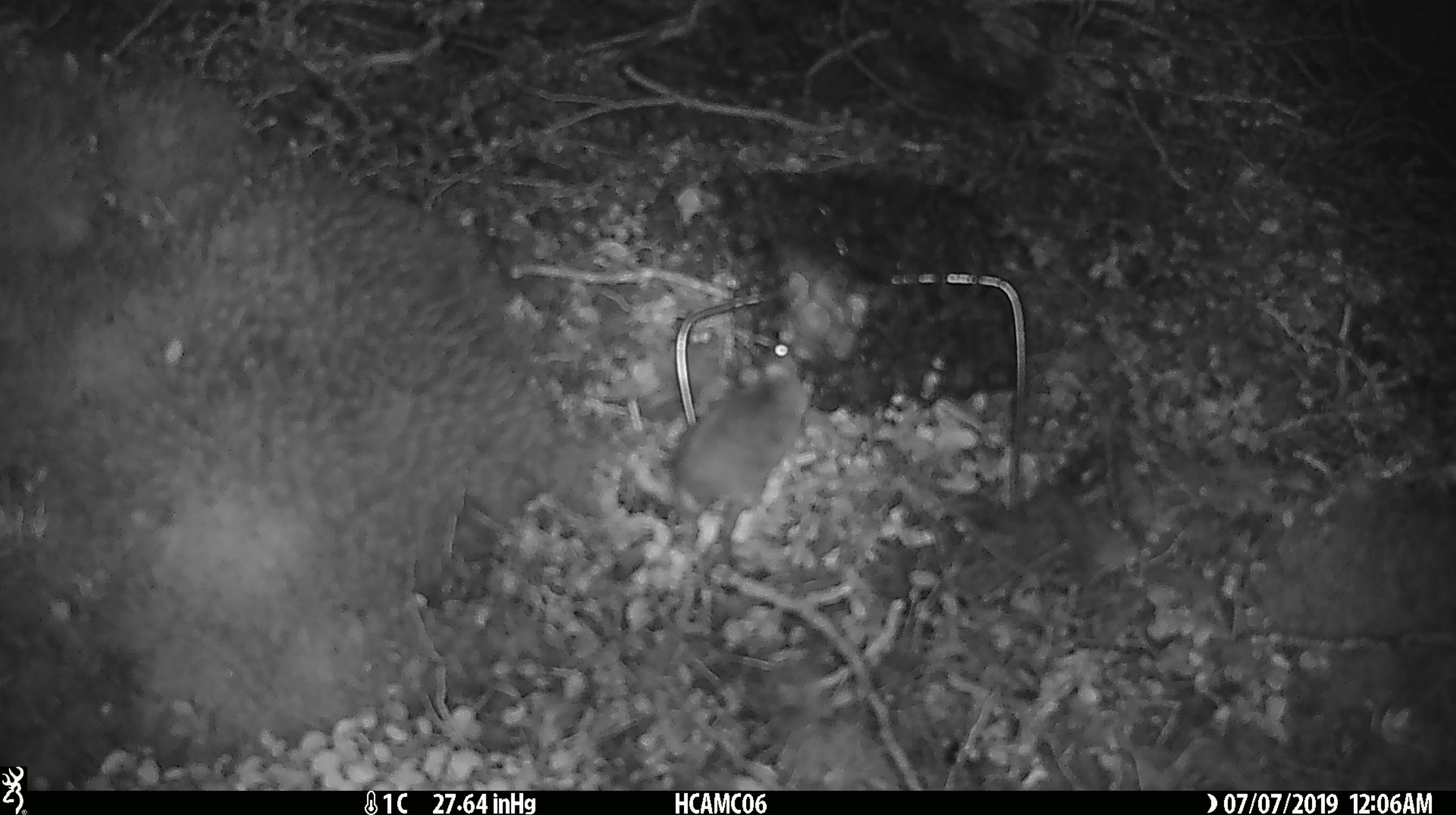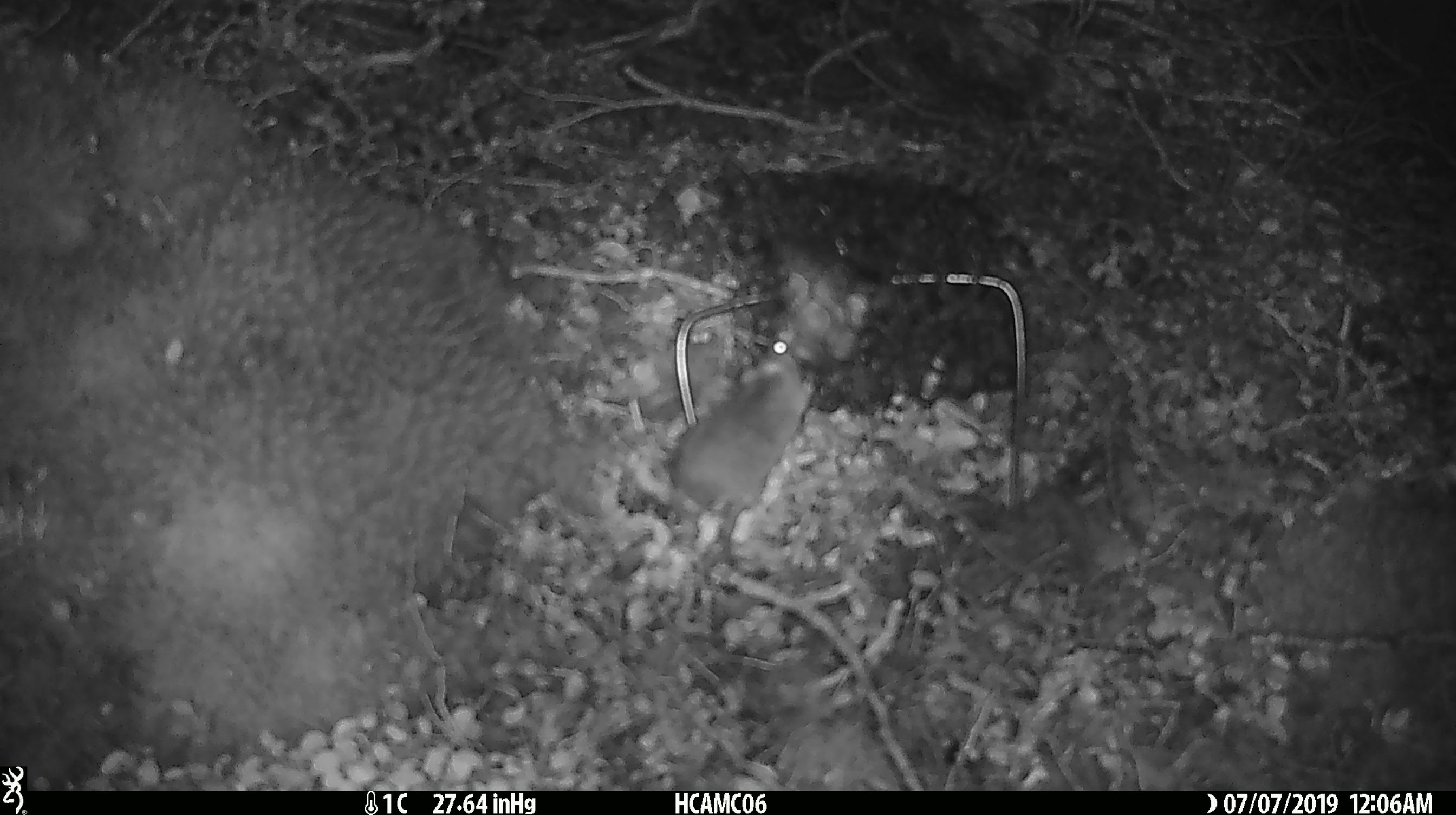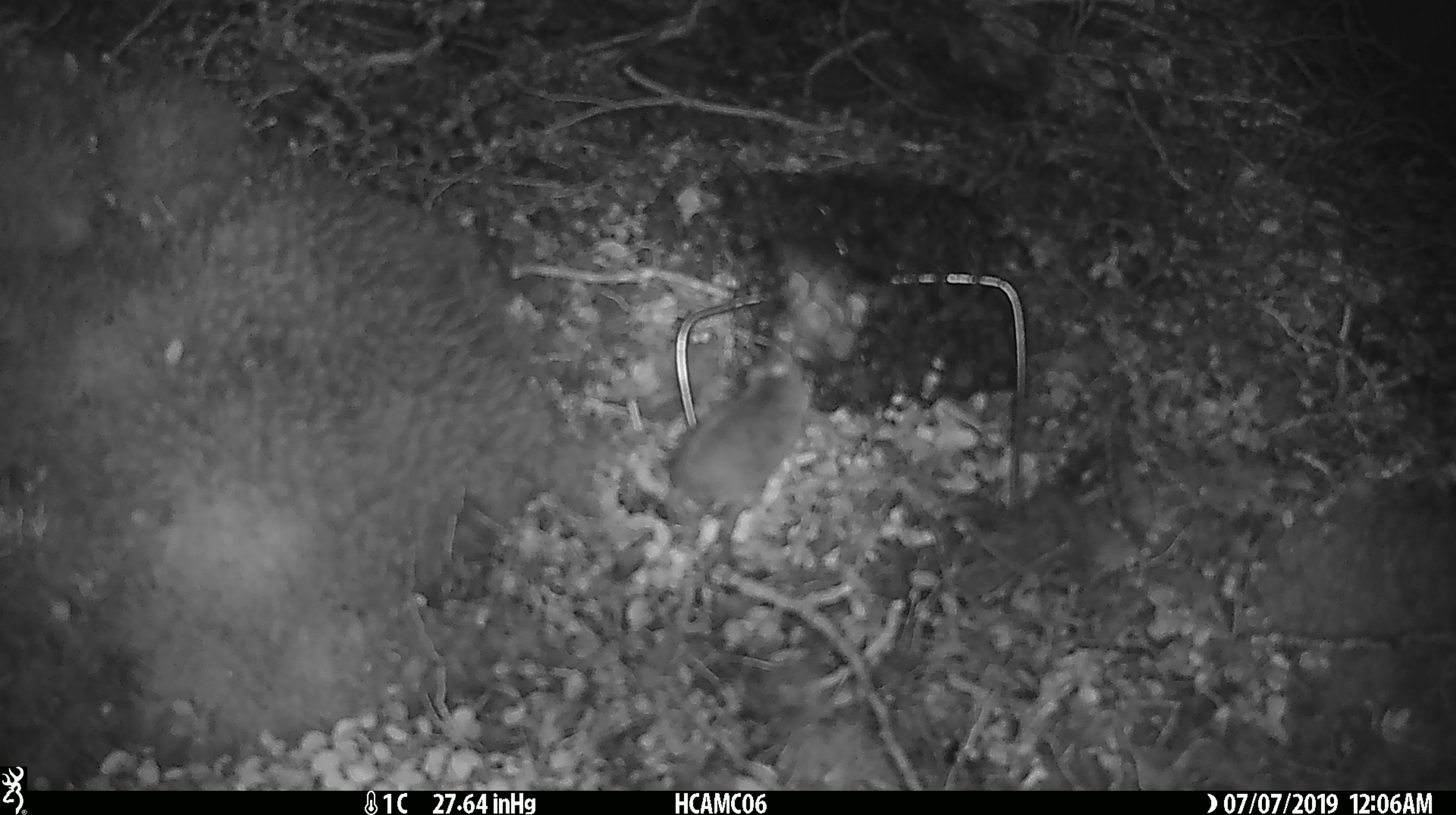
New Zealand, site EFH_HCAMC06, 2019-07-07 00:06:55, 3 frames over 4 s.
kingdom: Animalia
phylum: Chordata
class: Mammalia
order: Rodentia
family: Muridae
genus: Mus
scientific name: Mus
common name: mouse